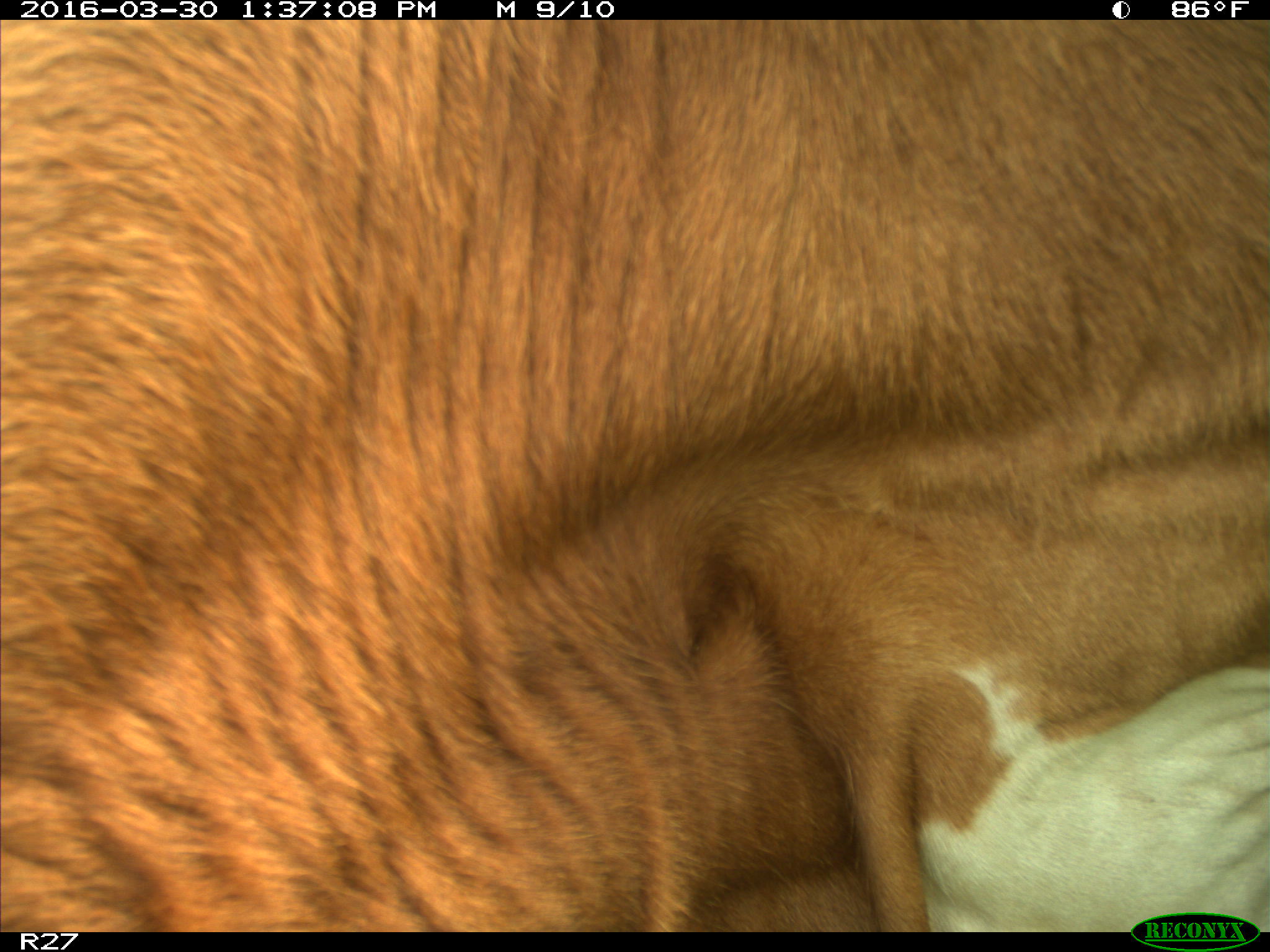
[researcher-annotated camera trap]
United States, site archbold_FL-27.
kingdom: Animalia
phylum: Chordata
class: Mammalia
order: Artiodactyla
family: Bovidae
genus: Bos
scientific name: Bos taurus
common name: domestic cow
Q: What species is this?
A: Bos taurus (domestic cow).